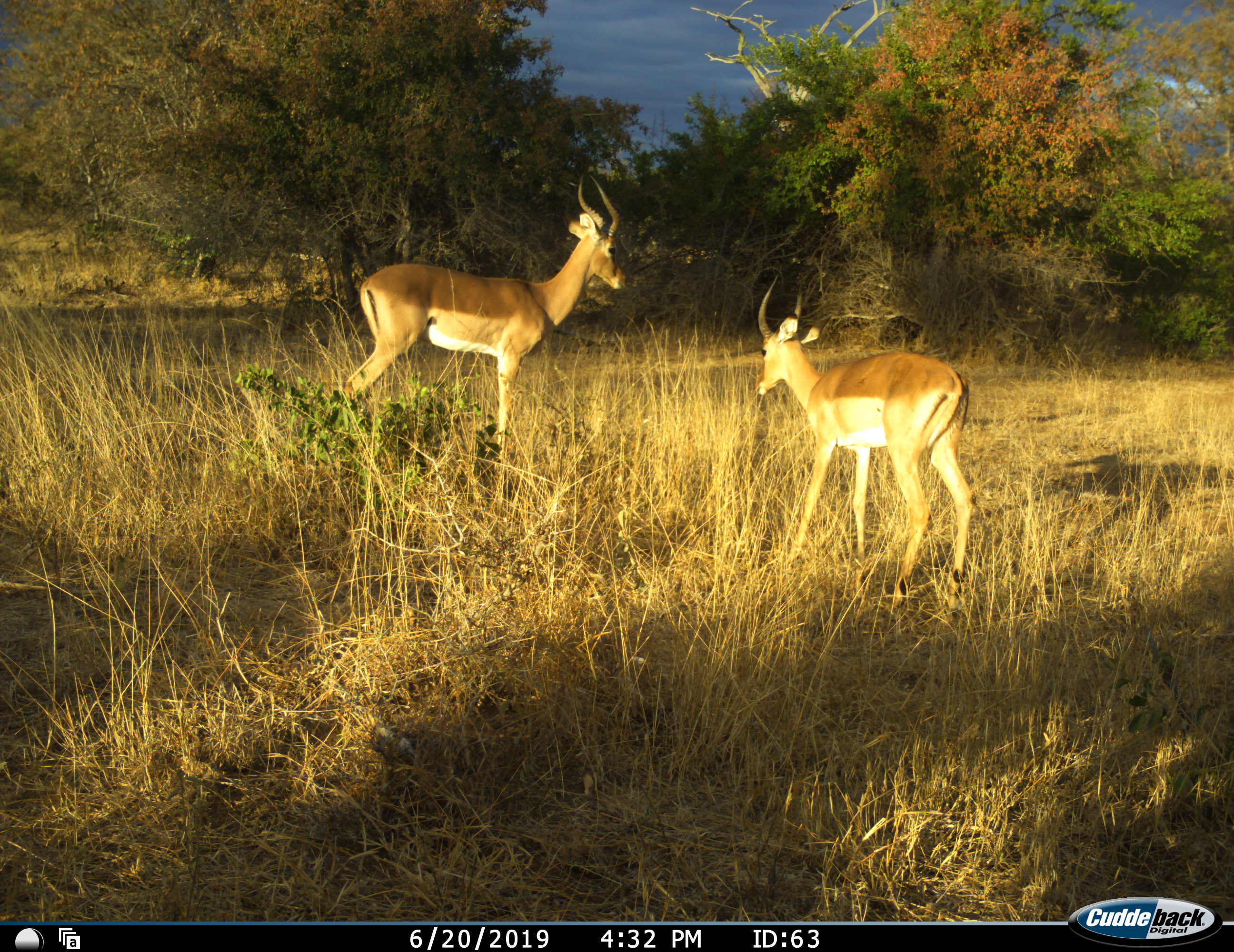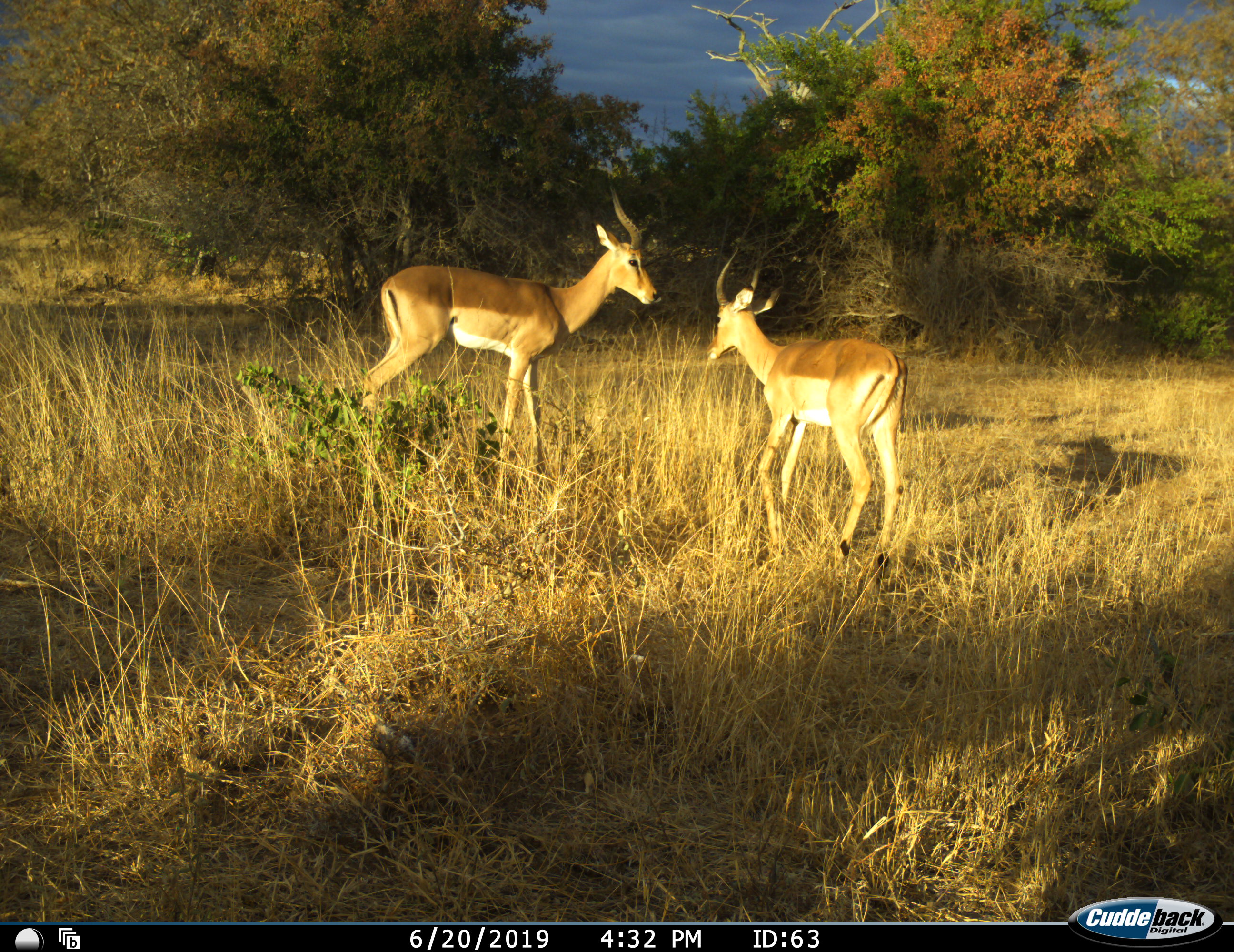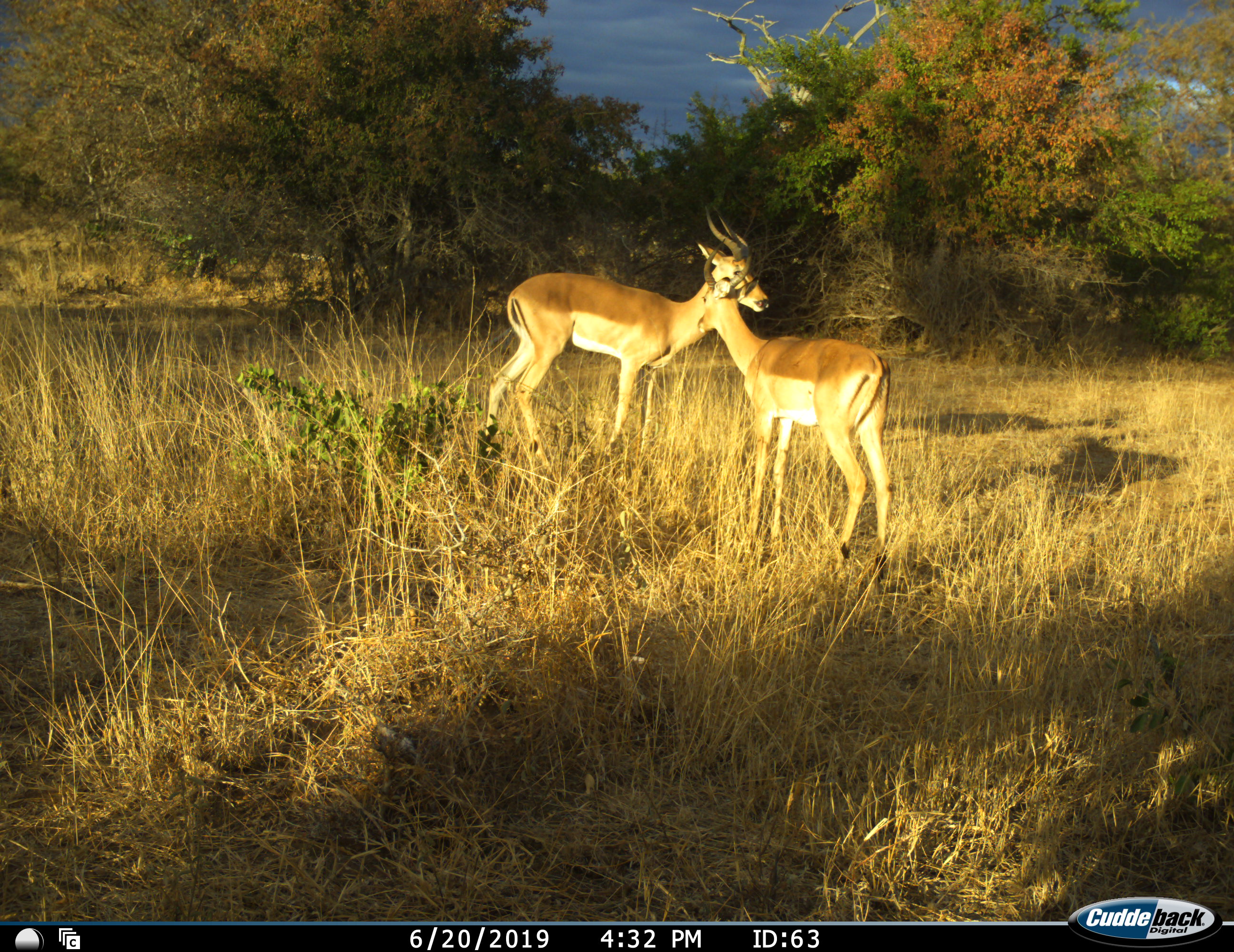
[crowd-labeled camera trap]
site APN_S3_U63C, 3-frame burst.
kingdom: Animalia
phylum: Chordata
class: Mammalia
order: Artiodactyla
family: Bovidae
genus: Aepyceros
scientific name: Aepyceros melampus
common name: impala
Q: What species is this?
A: Impala (Aepyceros melampus).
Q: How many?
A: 2.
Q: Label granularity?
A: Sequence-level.